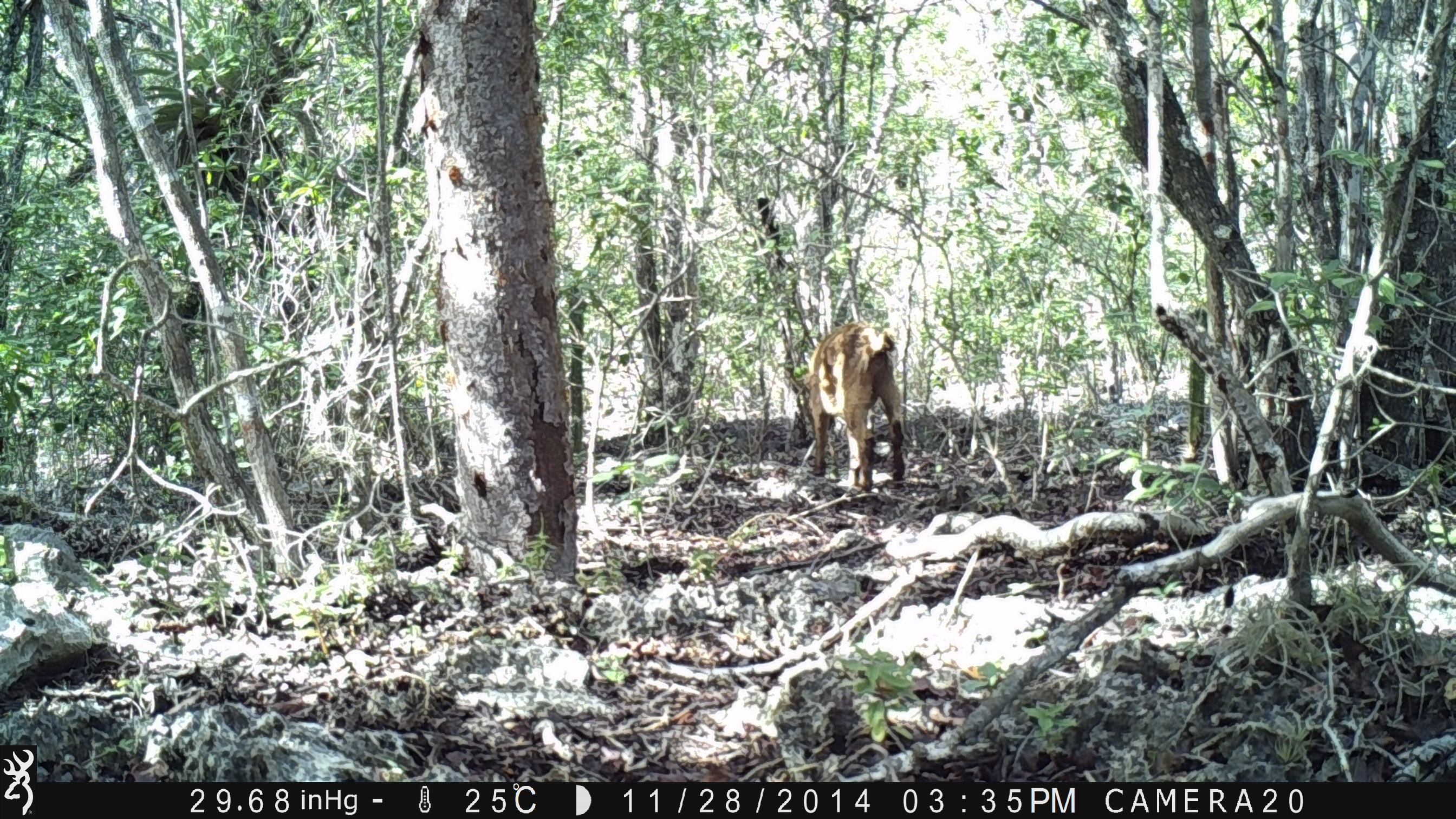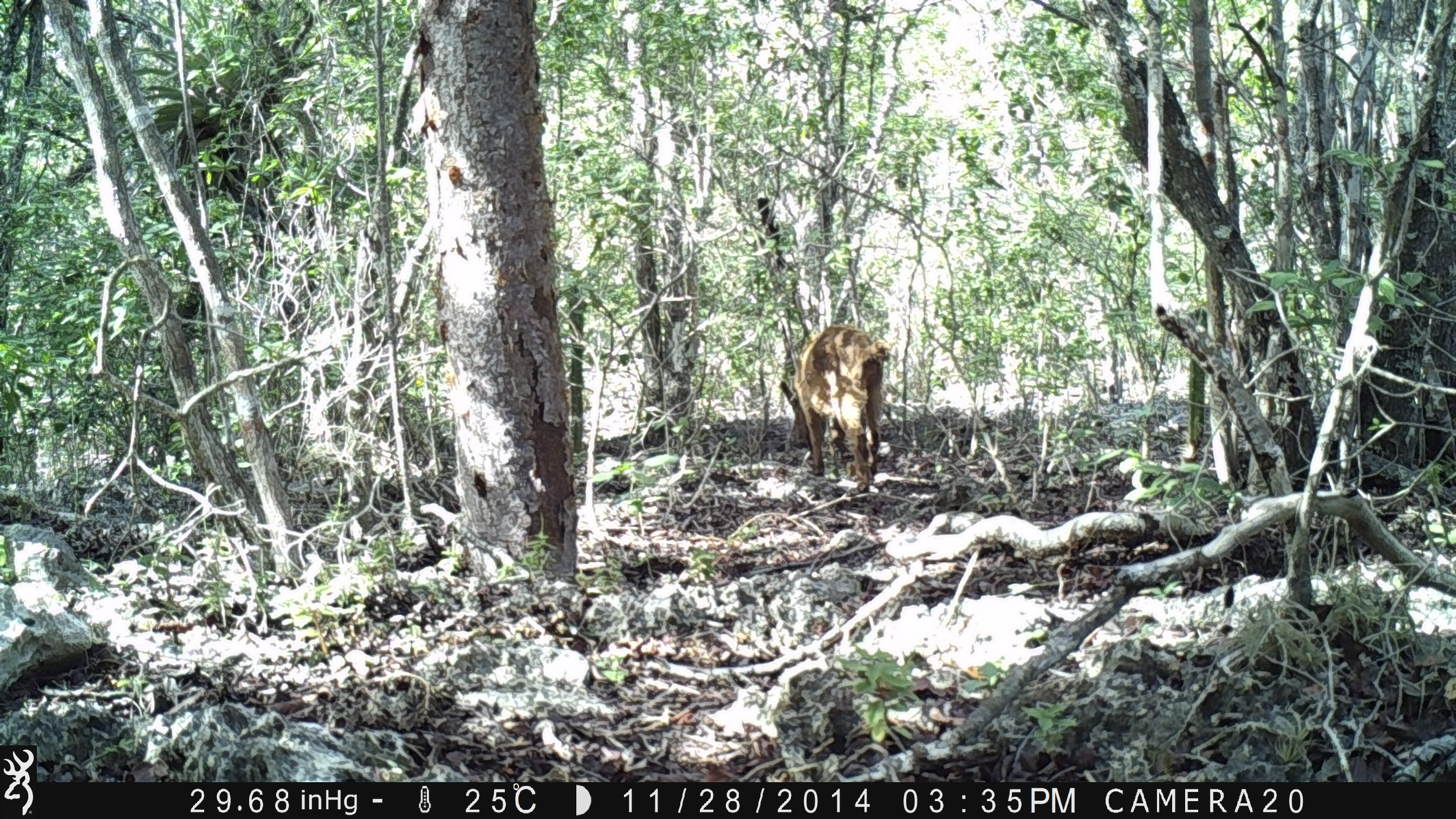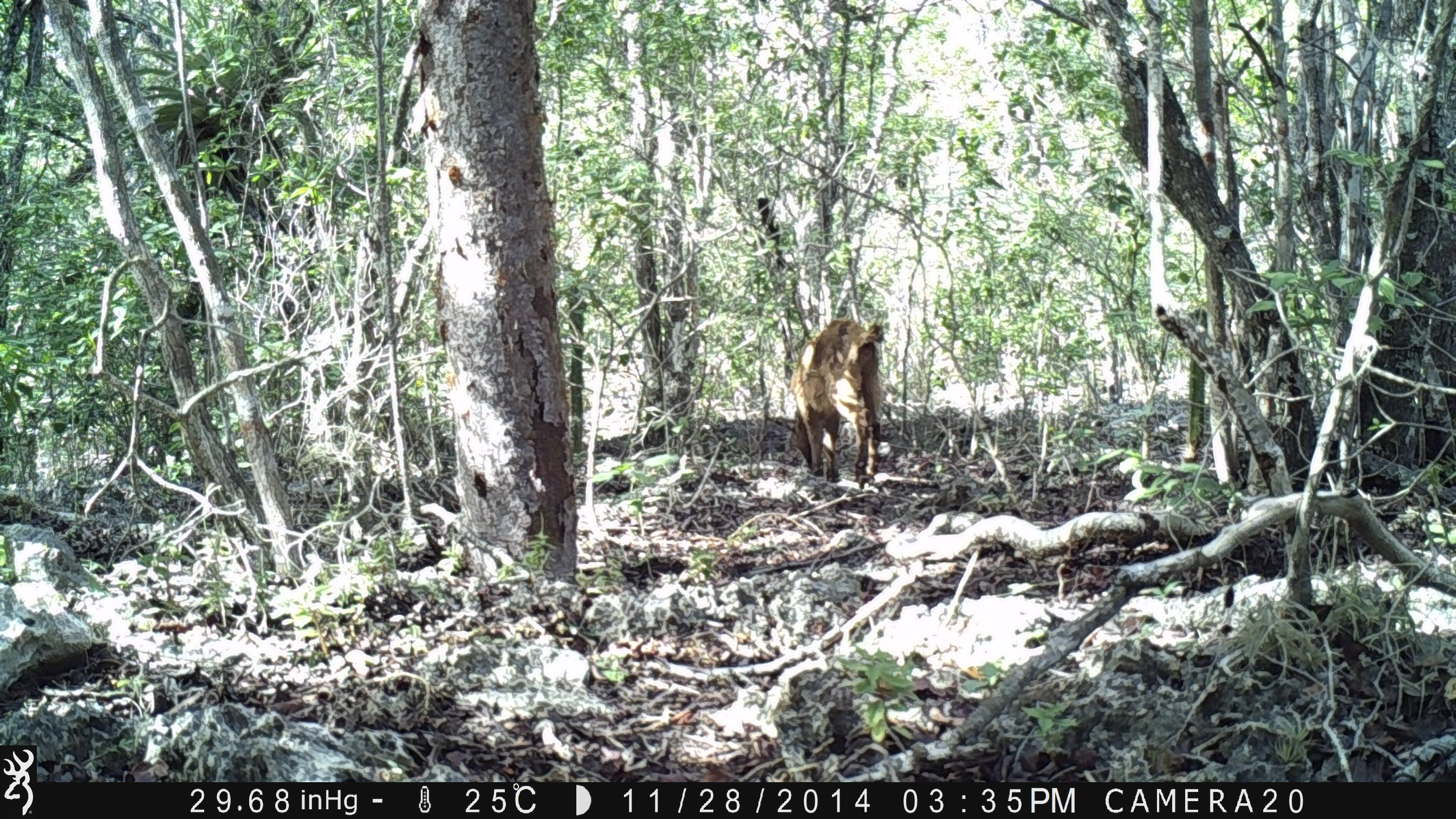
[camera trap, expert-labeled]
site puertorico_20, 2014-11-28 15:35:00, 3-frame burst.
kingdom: Animalia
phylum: Chordata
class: Mammalia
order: Artiodactyla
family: Bovidae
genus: Capra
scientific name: Capra hircus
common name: goat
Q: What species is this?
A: Goat (Capra hircus).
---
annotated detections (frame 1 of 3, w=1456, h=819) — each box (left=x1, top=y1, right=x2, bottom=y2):
goat: (left=799, top=320, right=906, bottom=495)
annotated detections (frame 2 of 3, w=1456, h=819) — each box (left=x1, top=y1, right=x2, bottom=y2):
goat: (left=776, top=323, right=892, bottom=489)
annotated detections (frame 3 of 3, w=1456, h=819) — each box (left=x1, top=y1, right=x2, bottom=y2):
goat: (left=787, top=316, right=886, bottom=486)